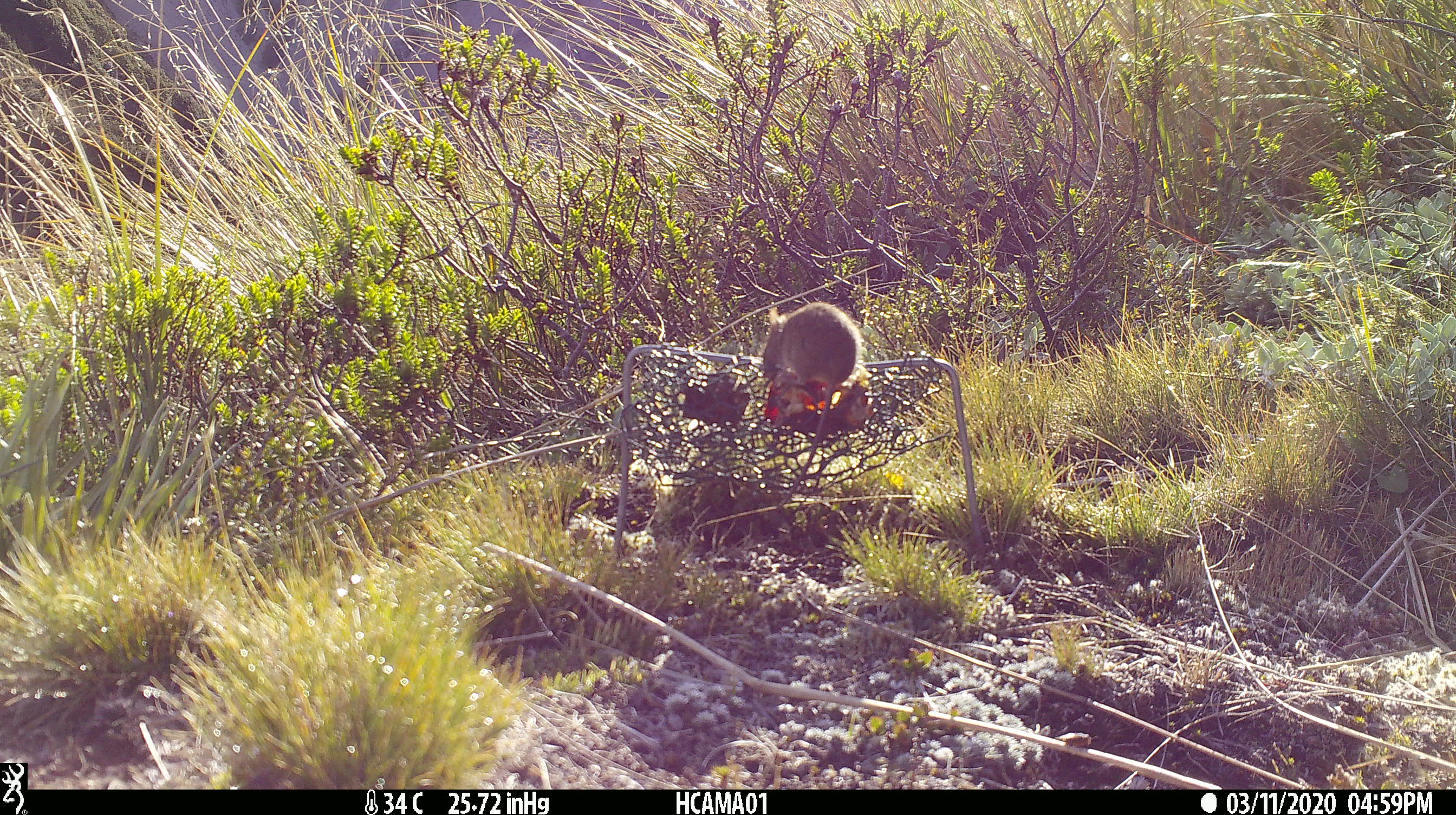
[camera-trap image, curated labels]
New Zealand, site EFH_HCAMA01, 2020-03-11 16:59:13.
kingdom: Animalia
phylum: Chordata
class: Mammalia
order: Rodentia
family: Muridae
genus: Mus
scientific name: Mus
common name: mouse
Mouse (Mus).